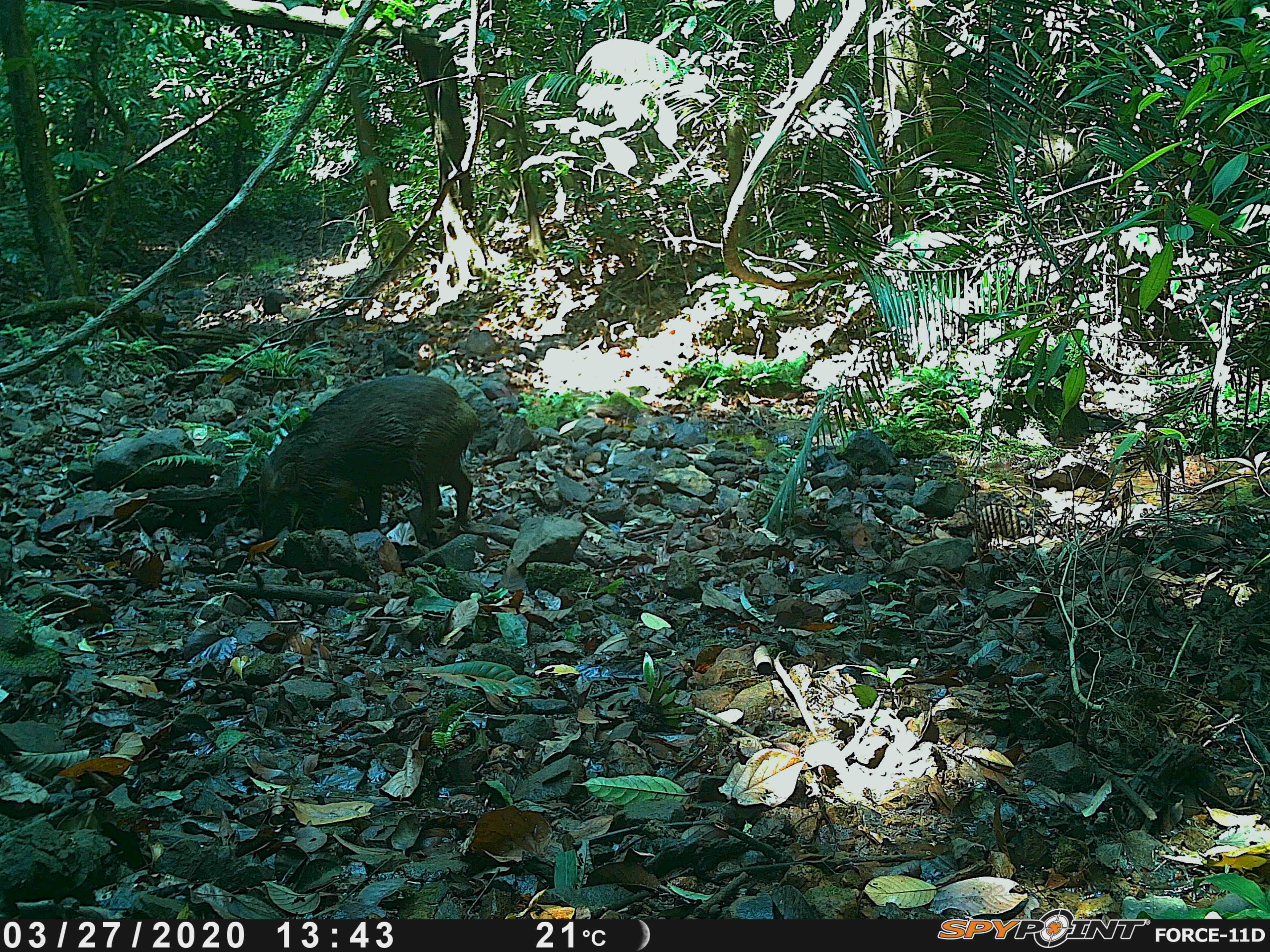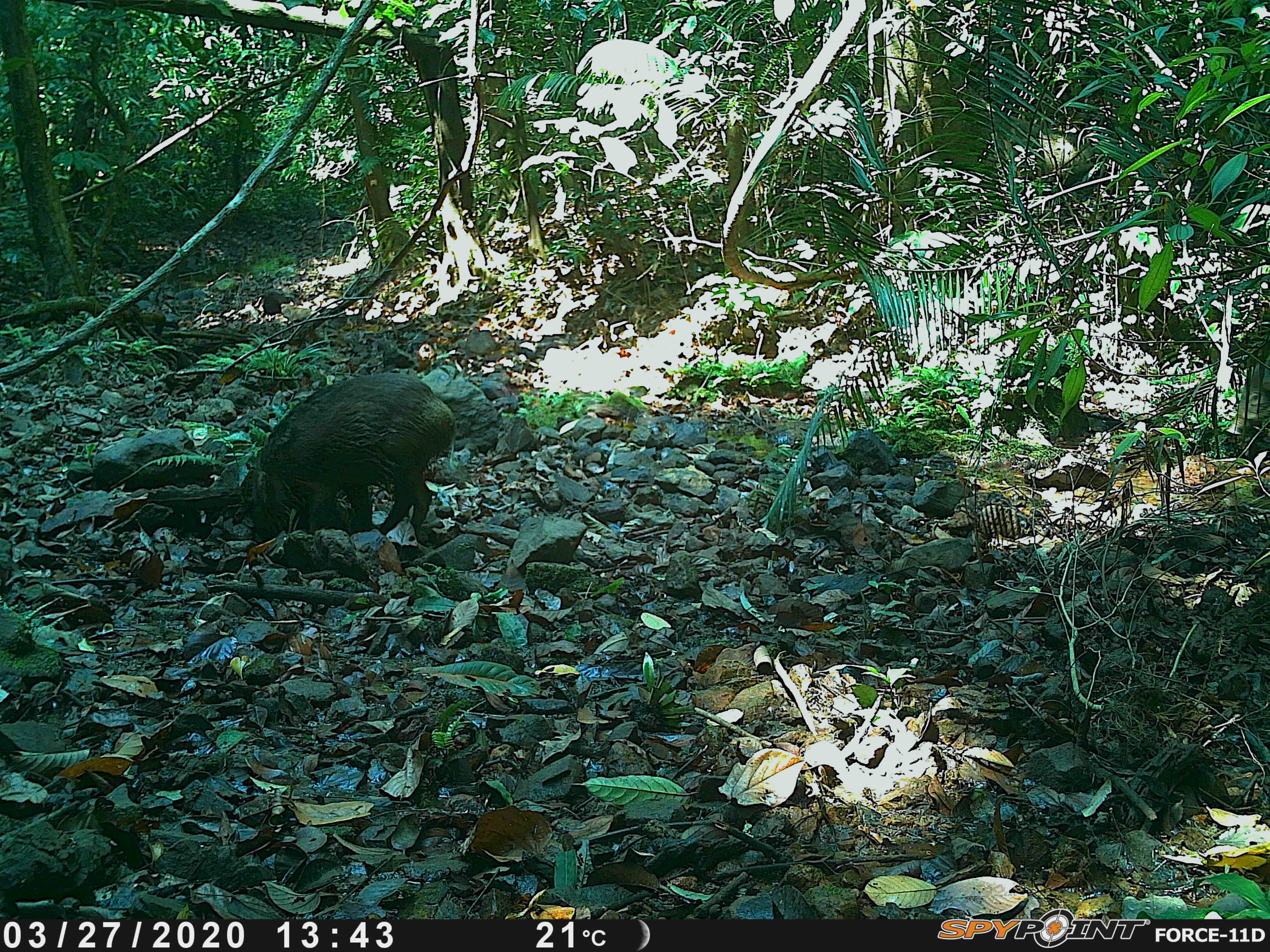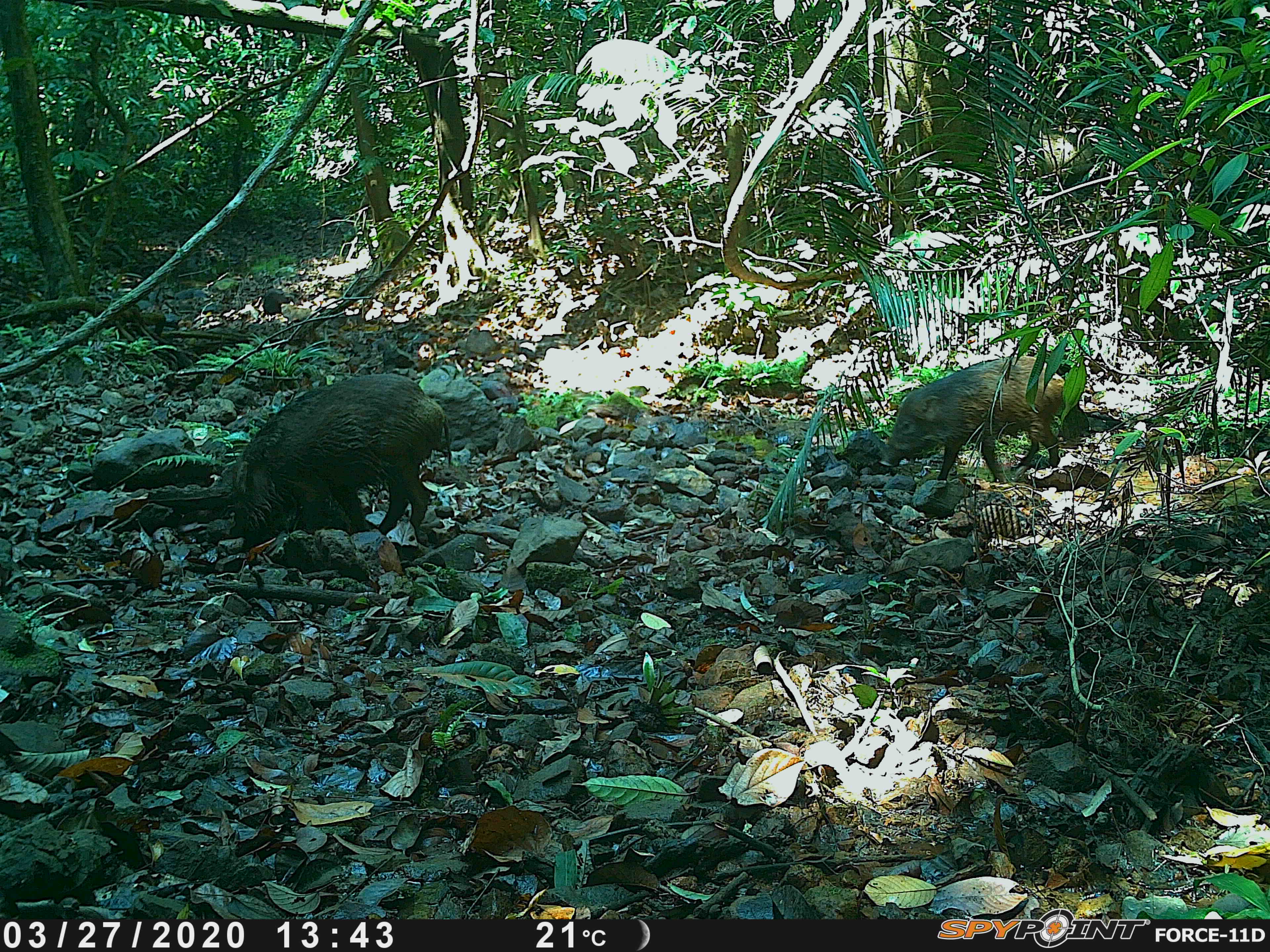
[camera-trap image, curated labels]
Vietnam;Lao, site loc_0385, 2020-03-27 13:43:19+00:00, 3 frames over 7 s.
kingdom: Animalia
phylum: Chordata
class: Mammalia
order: Artiodactyla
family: Suidae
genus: Sus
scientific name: Sus scrofa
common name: eurasian wild pig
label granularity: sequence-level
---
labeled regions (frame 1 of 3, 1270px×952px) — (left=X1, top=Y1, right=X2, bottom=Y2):
eurasian wild pig: (left=258, top=373, right=479, bottom=545)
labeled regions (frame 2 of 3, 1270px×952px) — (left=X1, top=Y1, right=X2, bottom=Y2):
eurasian wild pig: (left=239, top=372, right=456, bottom=543)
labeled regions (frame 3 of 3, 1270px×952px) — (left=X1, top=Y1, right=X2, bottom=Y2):
eurasian wild pig: (left=227, top=371, right=452, bottom=554); (left=878, top=354, right=1066, bottom=484)